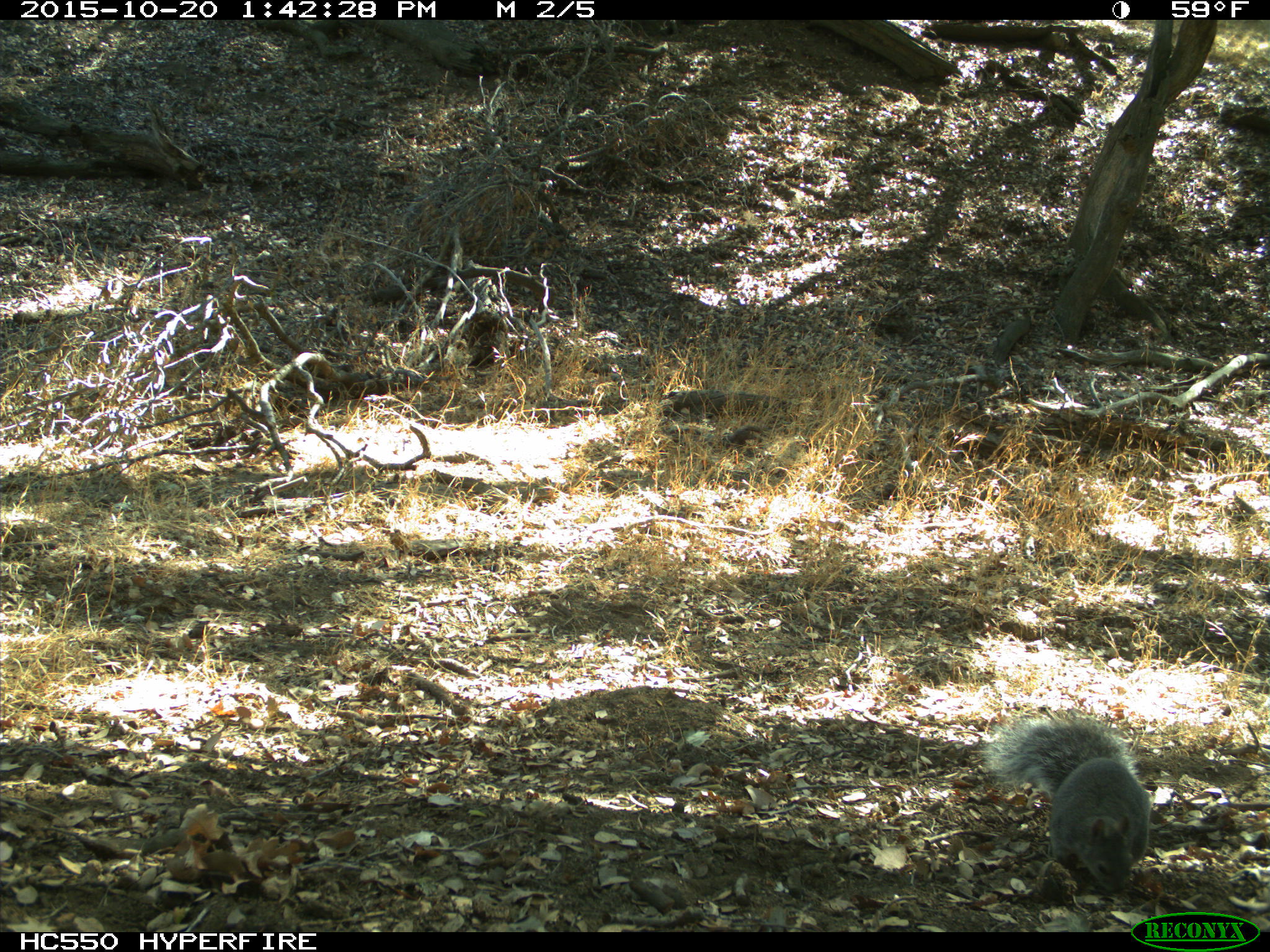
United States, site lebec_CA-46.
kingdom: Animalia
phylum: Chordata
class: Mammalia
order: Rodentia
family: Sciuridae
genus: Sciurus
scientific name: Sciurus carolinensis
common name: eastern gray squirrel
Sciurus carolinensis (eastern gray squirrel).